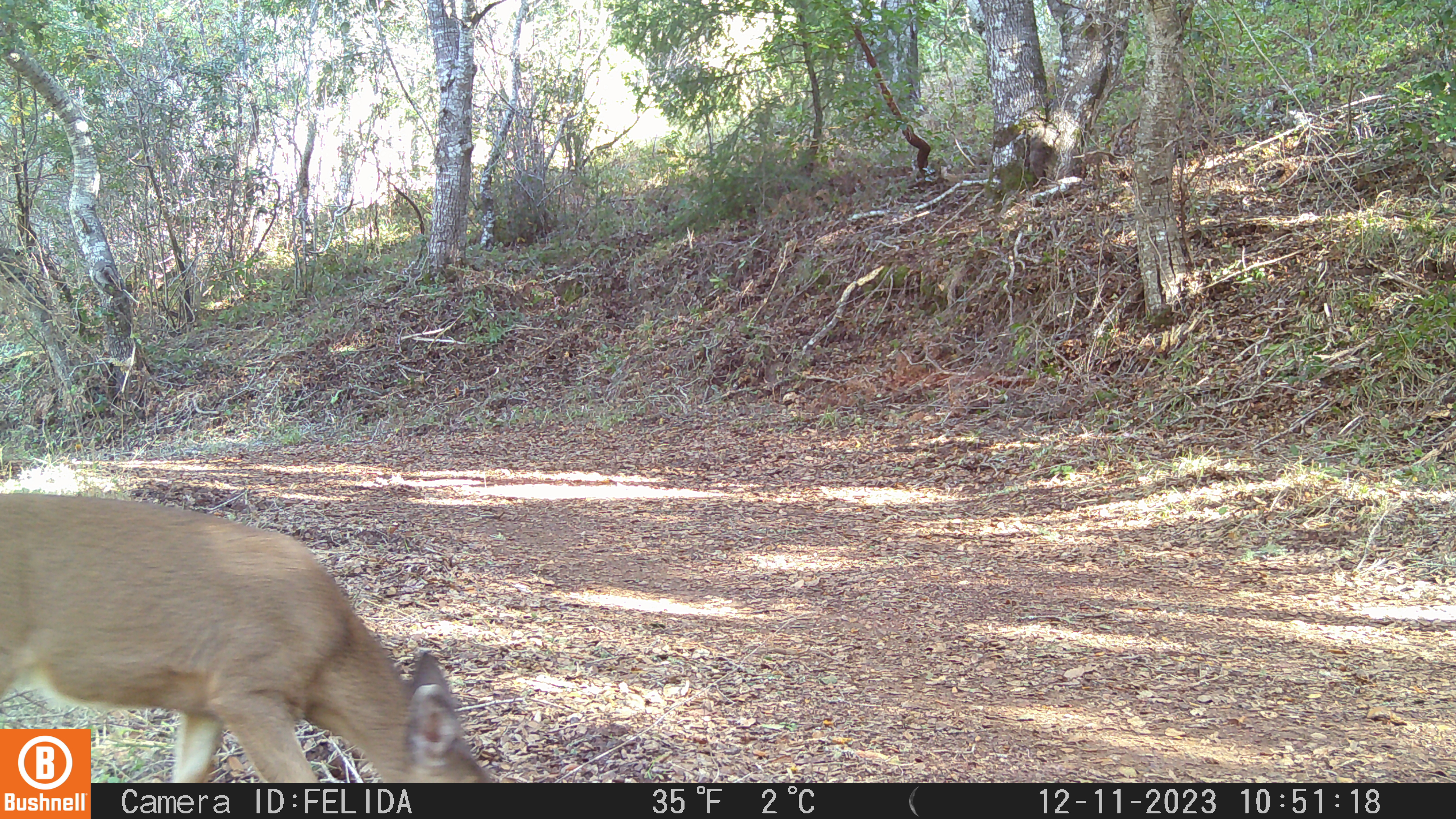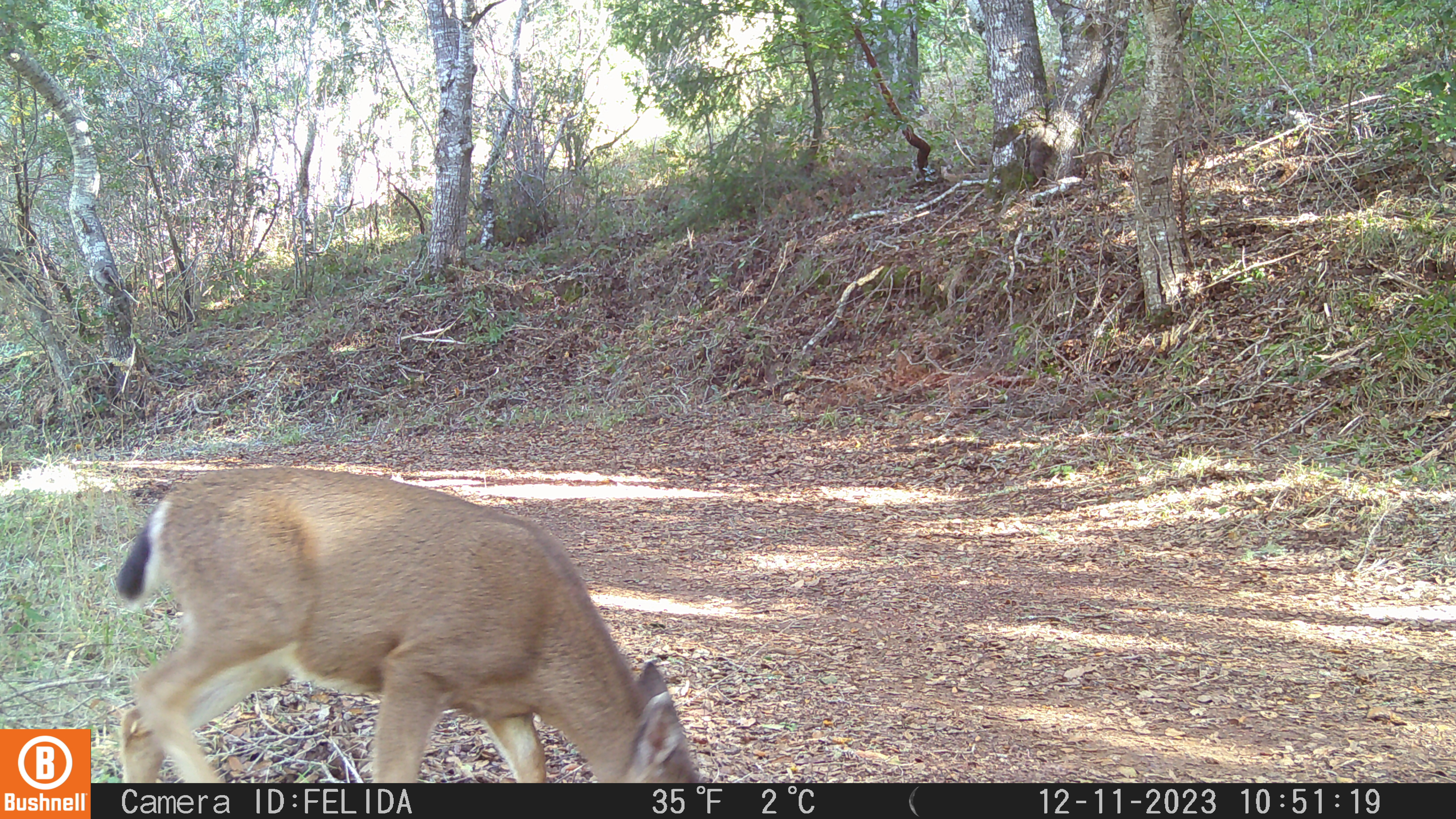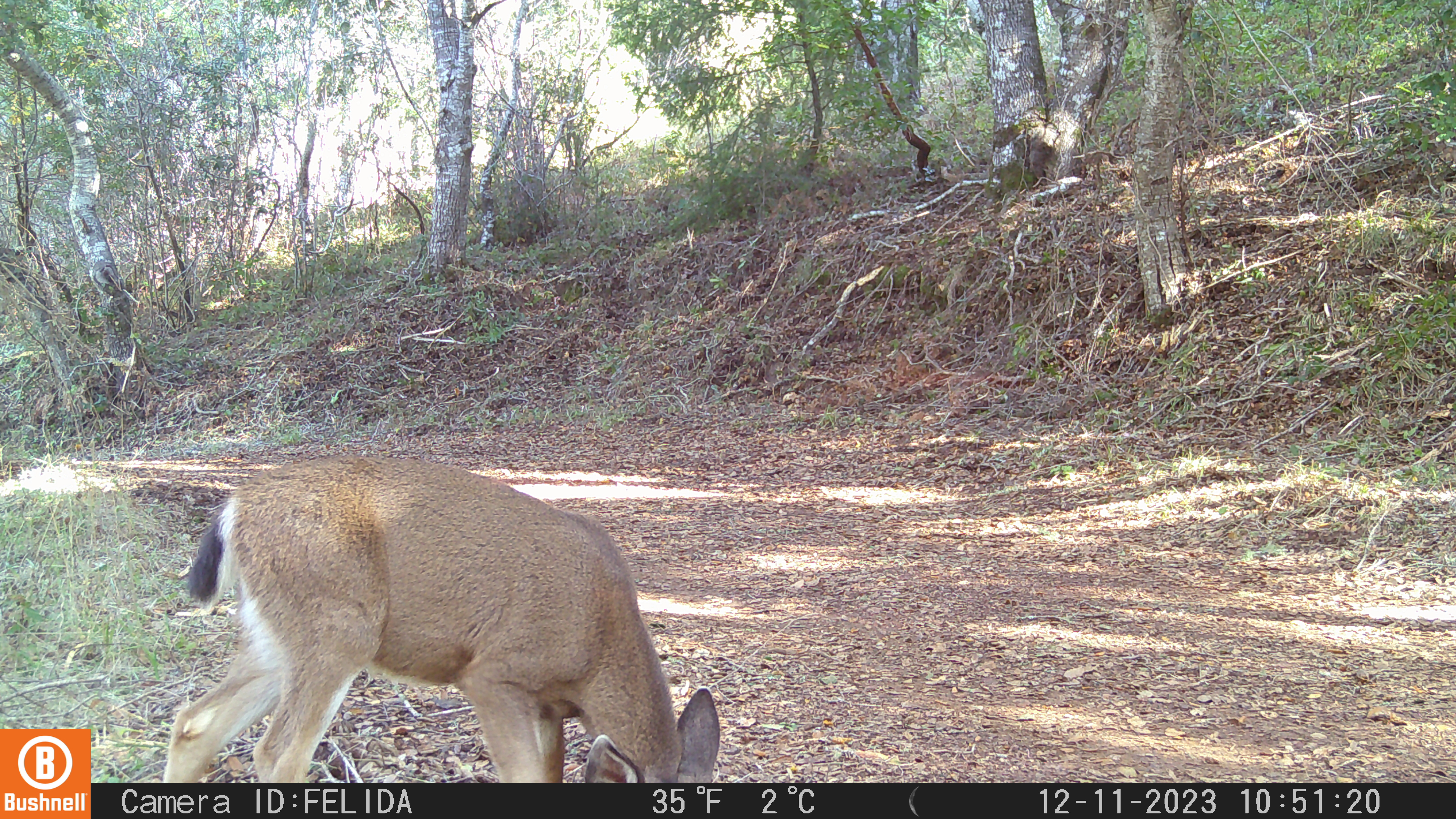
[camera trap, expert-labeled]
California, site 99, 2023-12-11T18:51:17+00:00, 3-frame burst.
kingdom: Animalia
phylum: Chordata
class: Mammalia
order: Artiodactyla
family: Cervidae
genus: Odocoileus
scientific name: Odocoileus hemionus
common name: mule deer